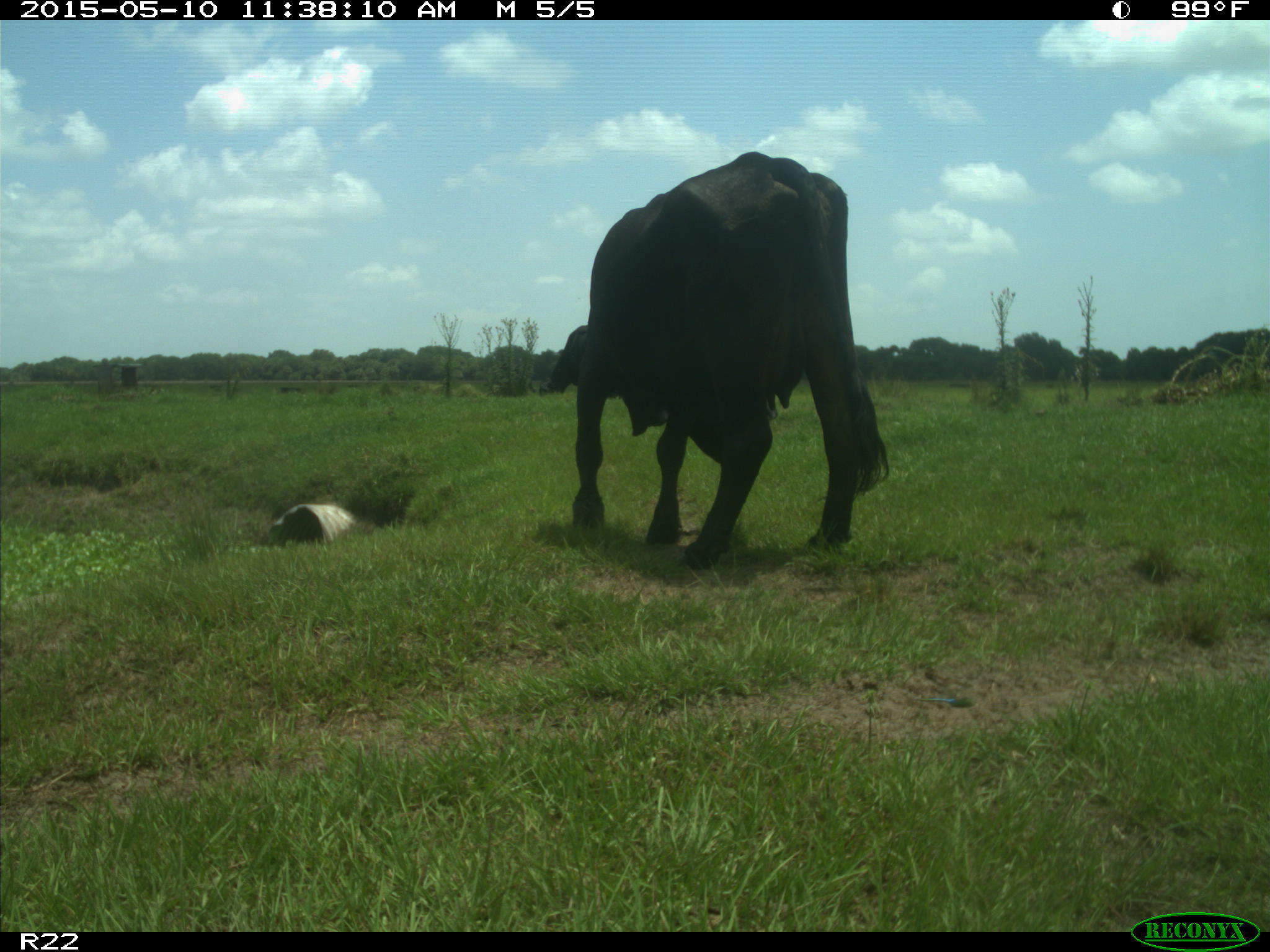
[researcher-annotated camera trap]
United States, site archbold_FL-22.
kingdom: Animalia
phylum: Chordata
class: Mammalia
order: Artiodactyla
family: Bovidae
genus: Bos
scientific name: Bos taurus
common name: domestic cow